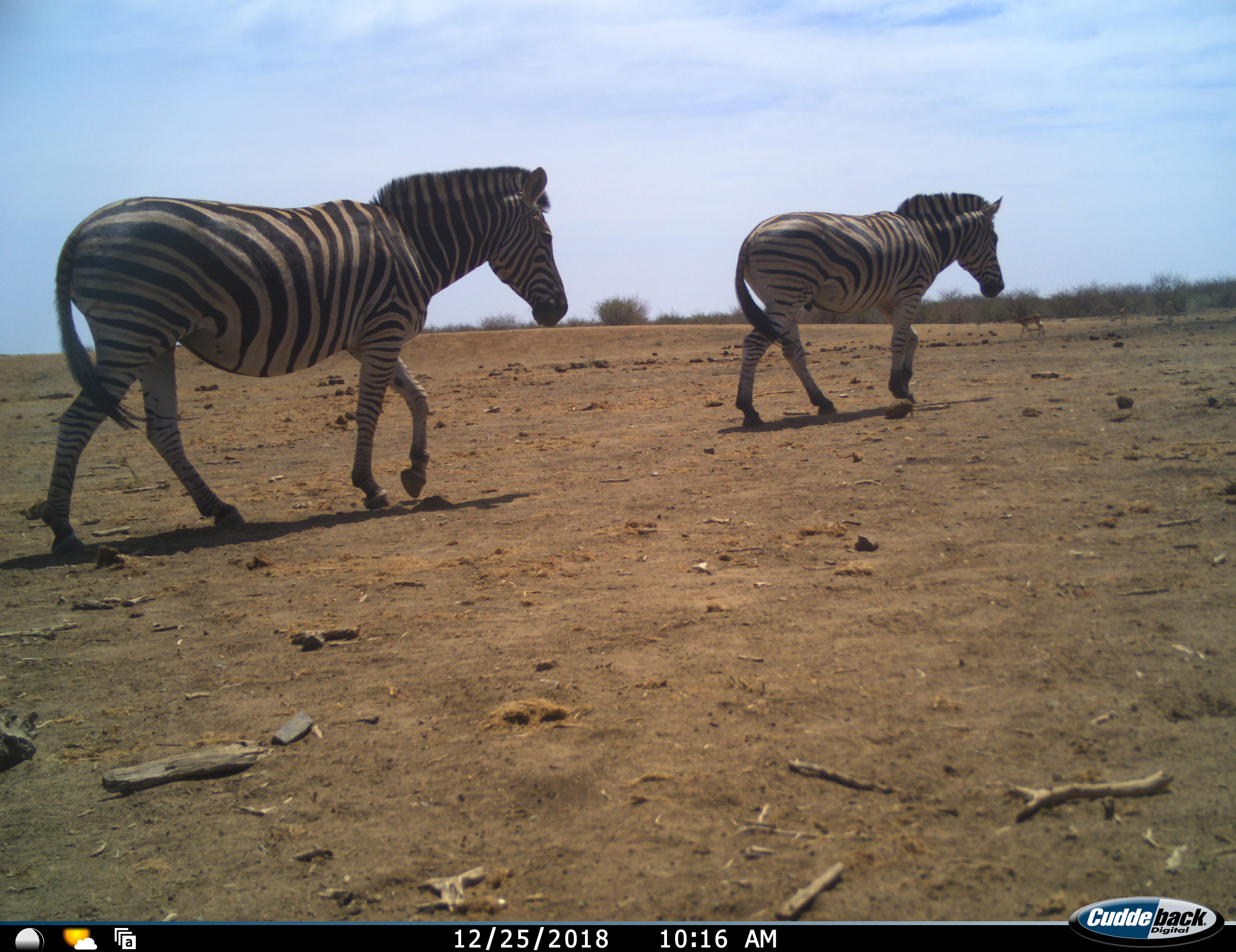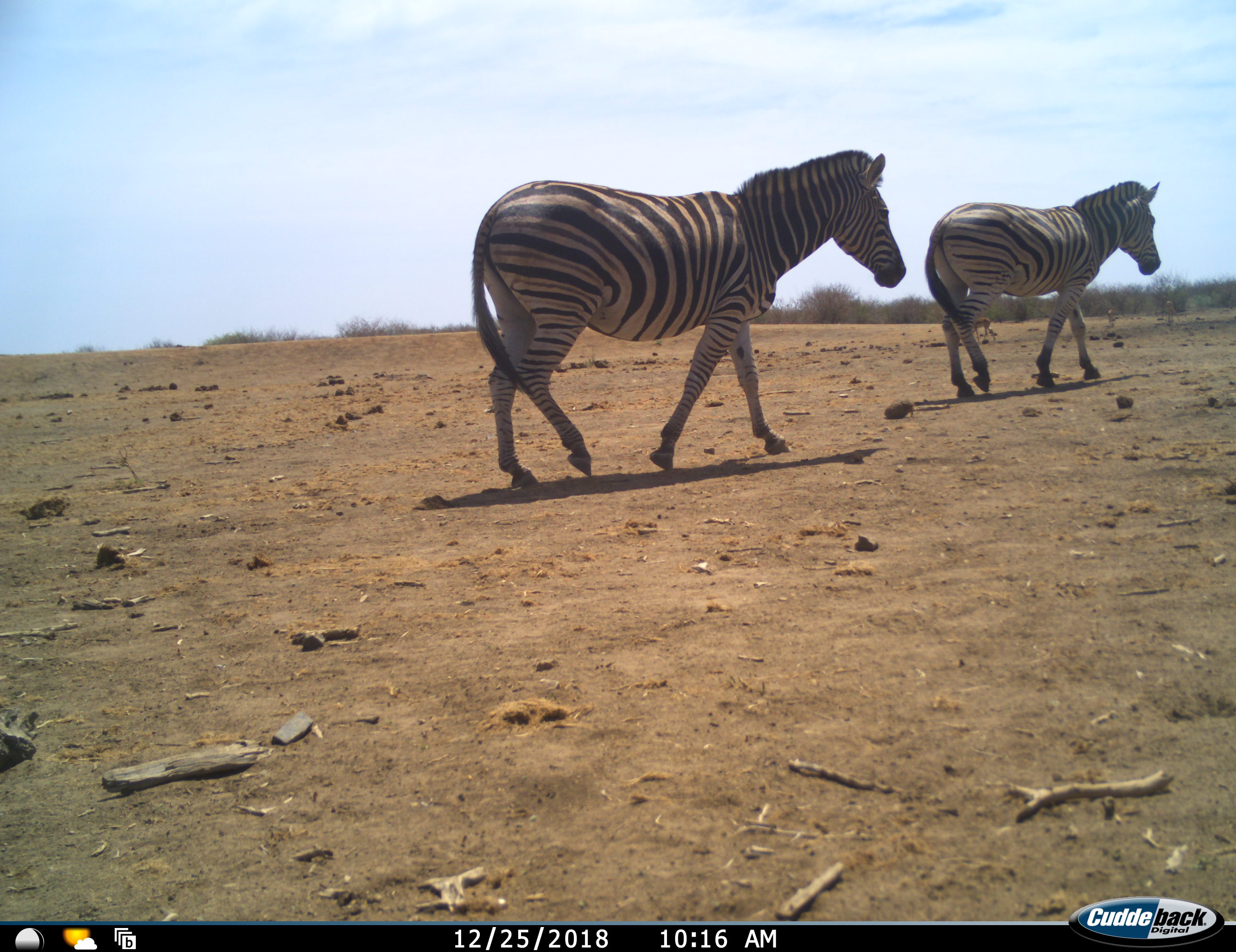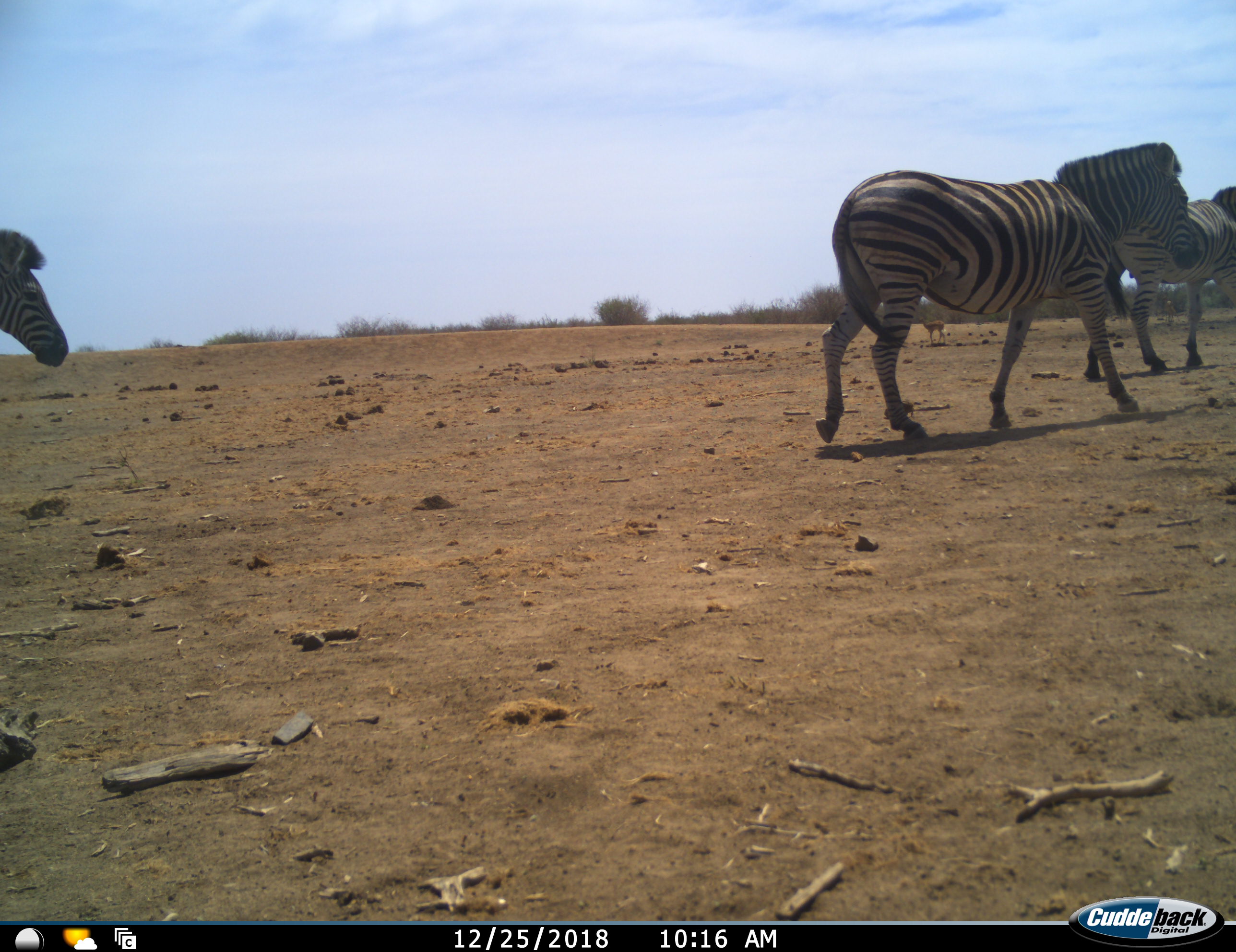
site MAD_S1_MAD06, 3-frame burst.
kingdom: Animalia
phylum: Chordata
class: Mammalia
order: Perissodactyla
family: Equidae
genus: Equus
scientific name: Equus quagga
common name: plains zebra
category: zebraplains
Zebraplains (plains zebra) (Equus quagga), count 3. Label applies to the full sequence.